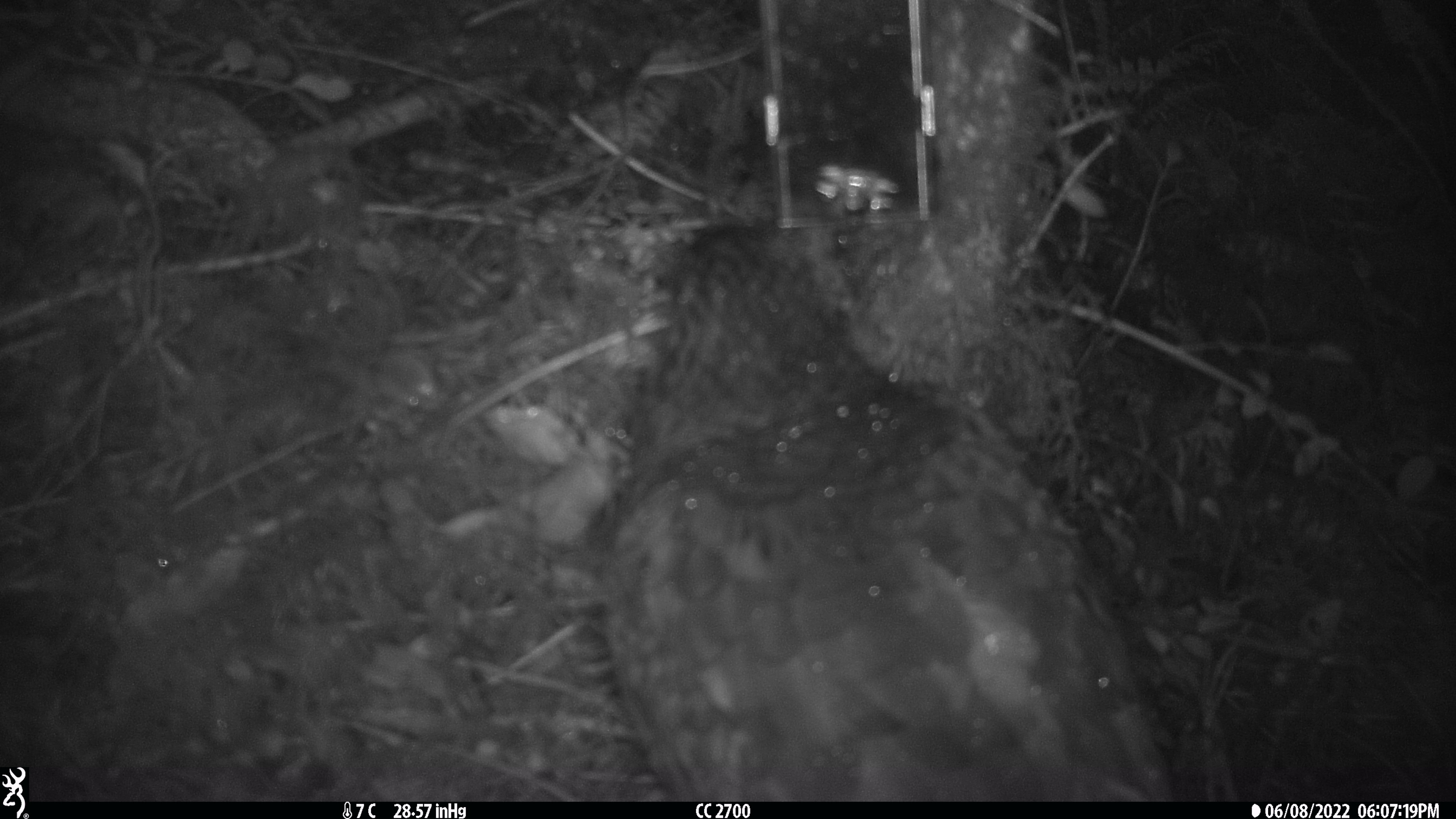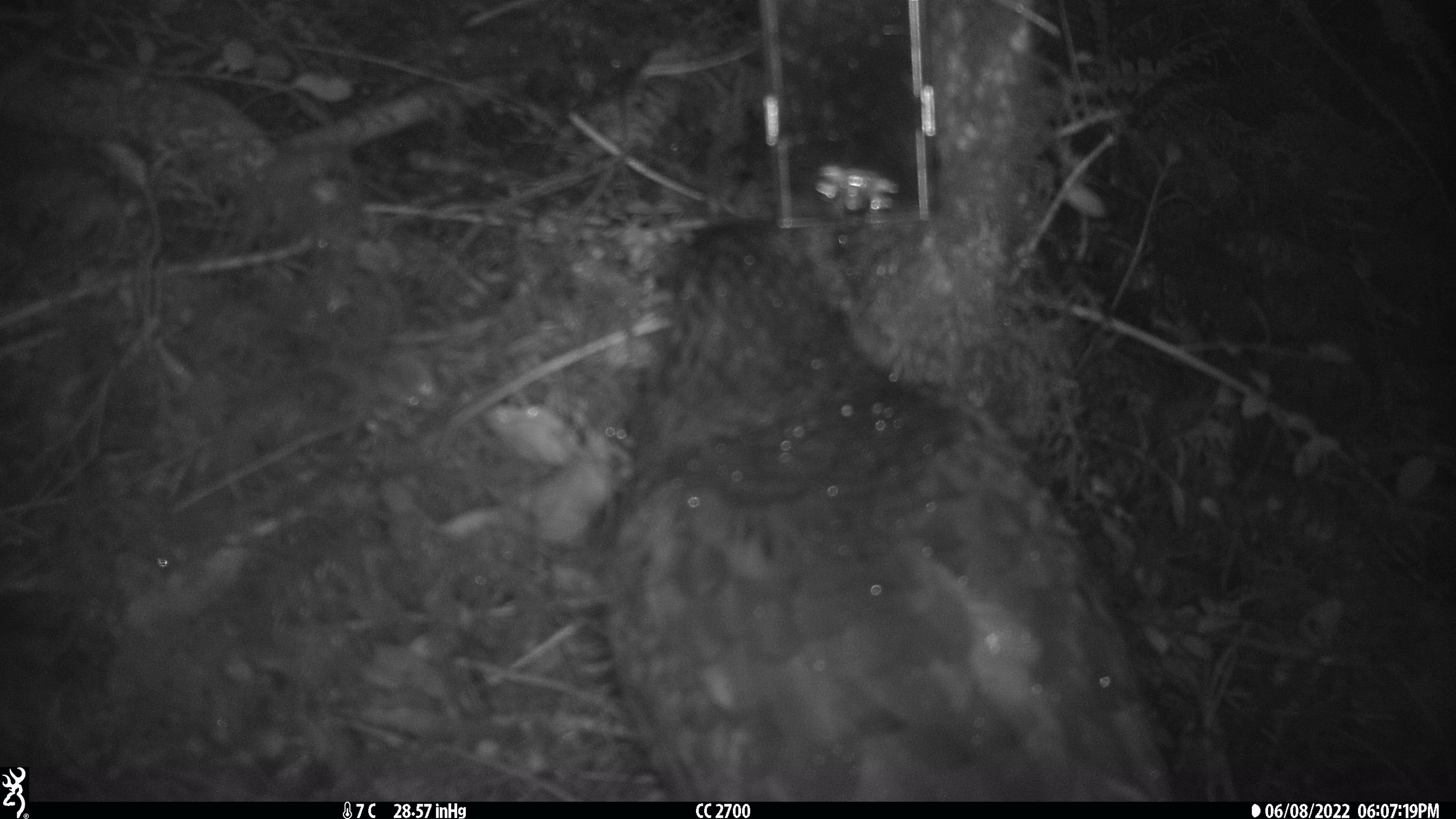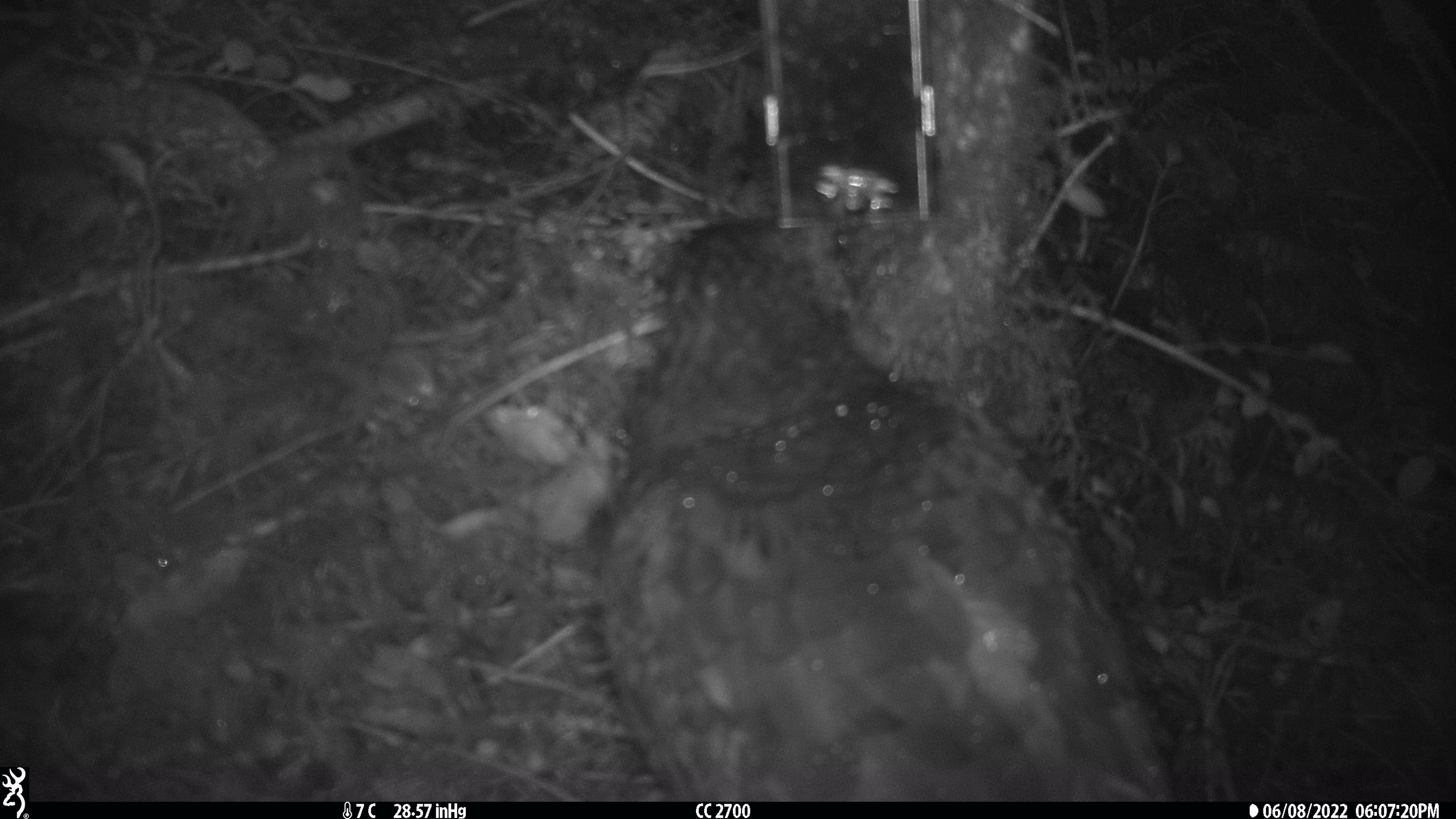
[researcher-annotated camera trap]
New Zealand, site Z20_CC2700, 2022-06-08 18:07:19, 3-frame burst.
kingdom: Animalia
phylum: Chordata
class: Aves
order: Psittaciformes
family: Strigopidae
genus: Nestor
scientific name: Nestor notabilis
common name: kea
Kea (Nestor notabilis).